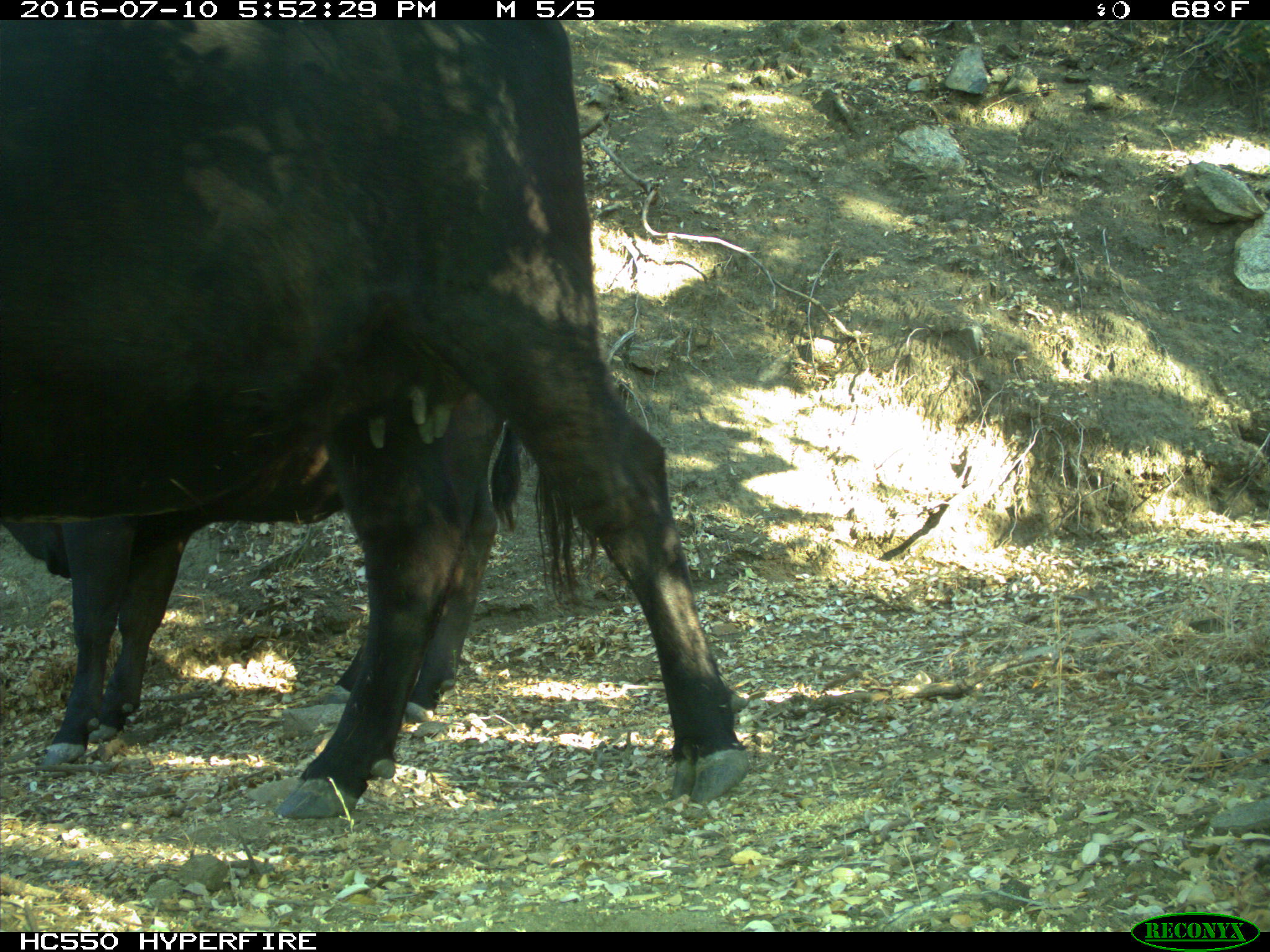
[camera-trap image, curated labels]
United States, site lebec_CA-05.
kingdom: Animalia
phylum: Chordata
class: Mammalia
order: Artiodactyla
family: Bovidae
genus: Bos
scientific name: Bos taurus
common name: domestic cow